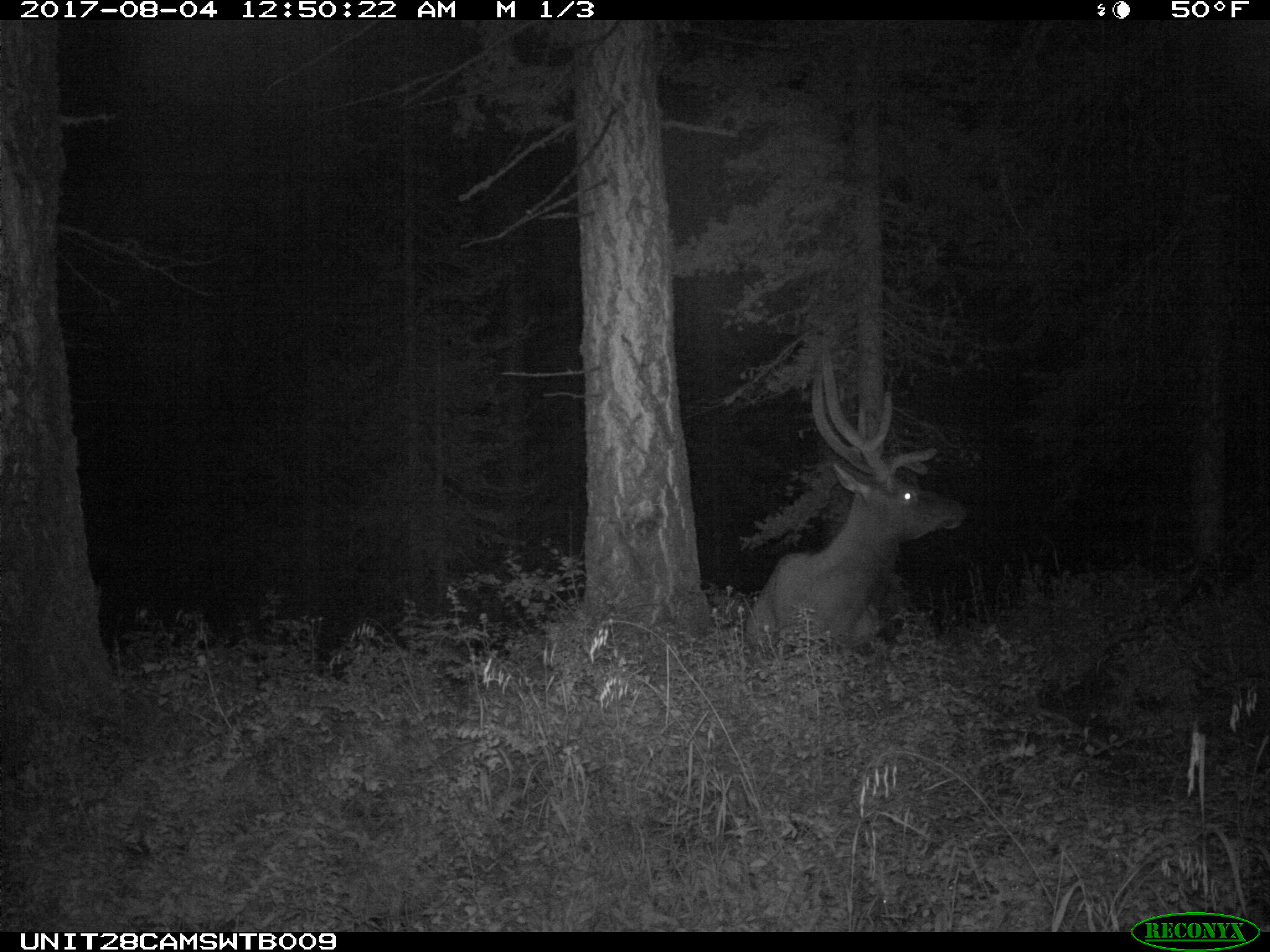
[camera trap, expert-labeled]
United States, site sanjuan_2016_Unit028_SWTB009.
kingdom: Animalia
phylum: Chordata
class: Mammalia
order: Artiodactyla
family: Cervidae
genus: Cervus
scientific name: Cervus elaphus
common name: red deer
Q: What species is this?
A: Cervus elaphus (red deer).